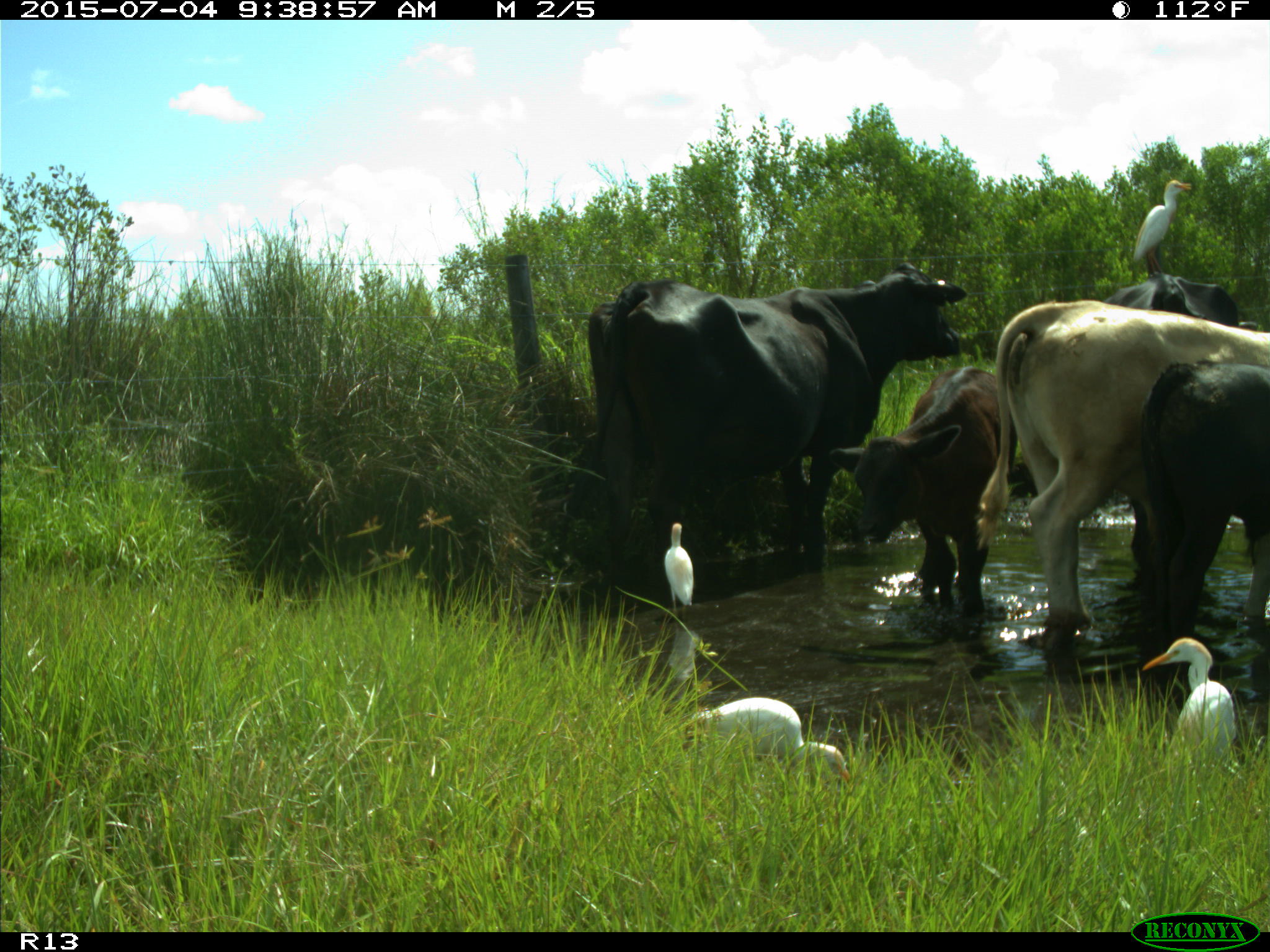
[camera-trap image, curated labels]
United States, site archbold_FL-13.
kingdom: Animalia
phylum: Chordata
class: Mammalia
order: Artiodactyla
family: Bovidae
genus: Bos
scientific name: Bos taurus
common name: domestic cow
Bos taurus (domestic cow).